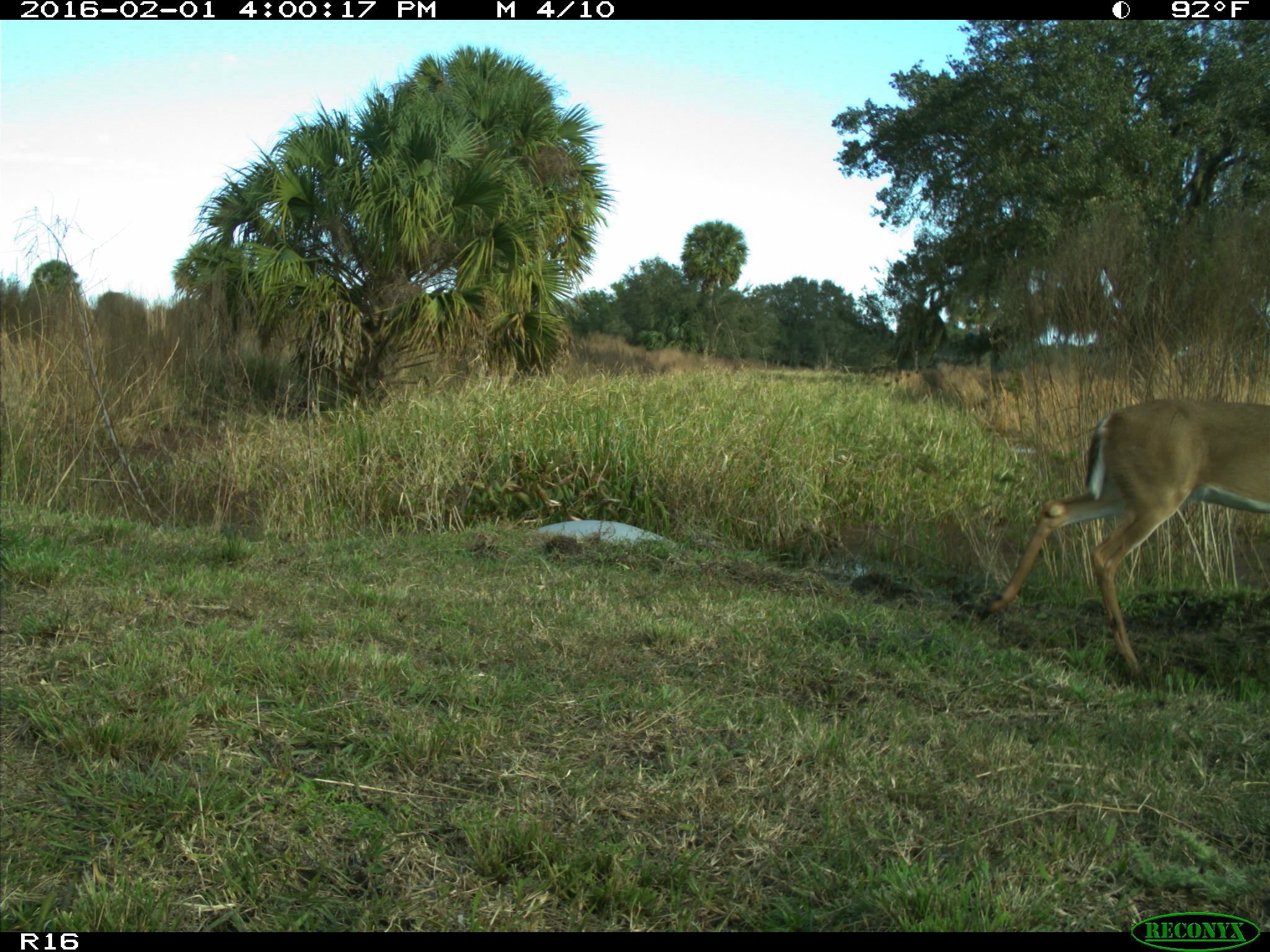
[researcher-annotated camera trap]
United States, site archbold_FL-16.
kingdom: Animalia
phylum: Chordata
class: Mammalia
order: Artiodactyla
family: Cervidae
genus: Odocoileus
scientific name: Odocoileus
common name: deer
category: unidentified deer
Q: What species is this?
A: Unidentified deer (deer) (Odocoileus).